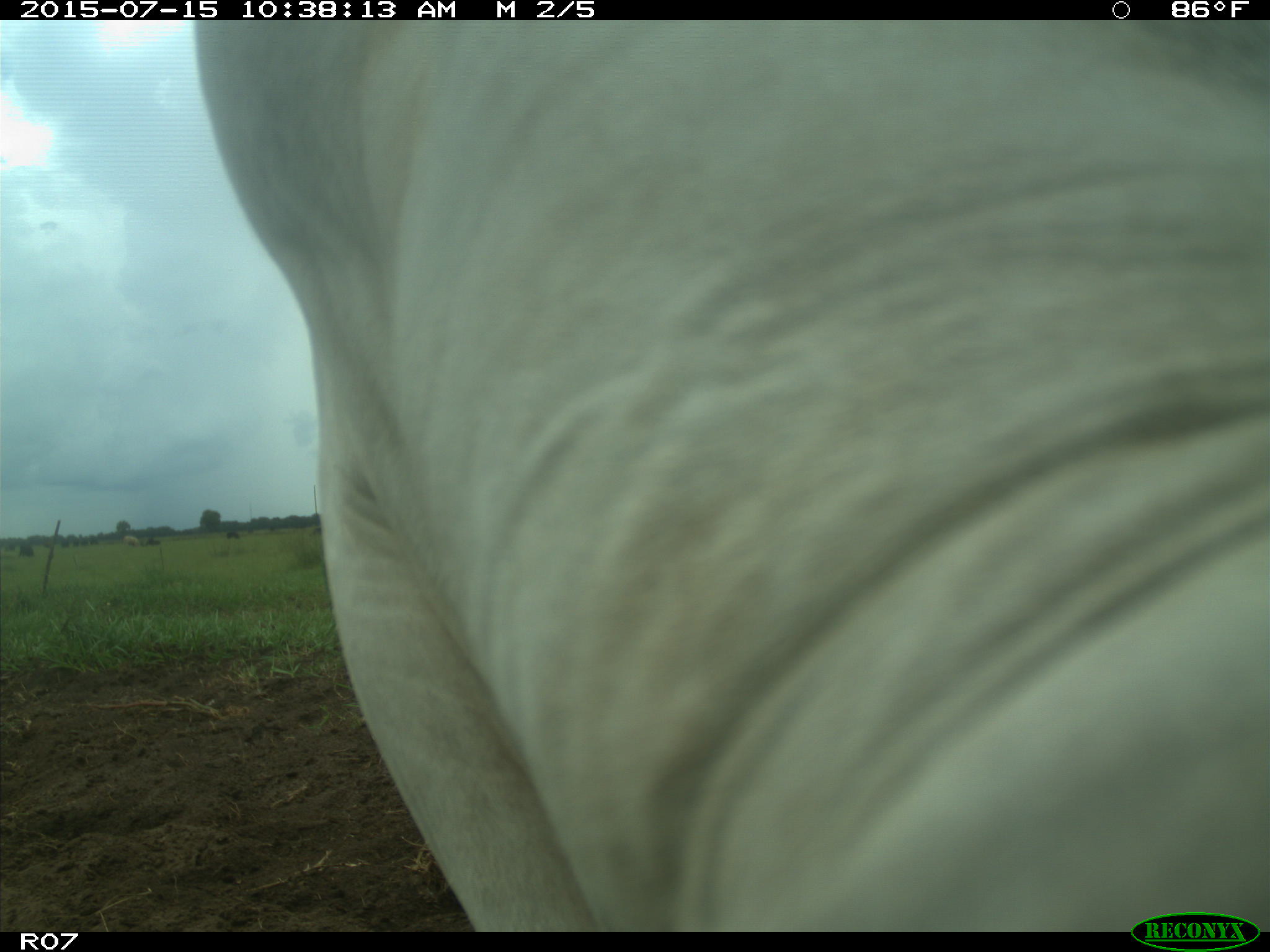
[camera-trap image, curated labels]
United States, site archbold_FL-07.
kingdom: Animalia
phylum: Chordata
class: Mammalia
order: Artiodactyla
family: Bovidae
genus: Bos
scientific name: Bos taurus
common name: domestic cow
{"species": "Bos taurus (domestic cow)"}